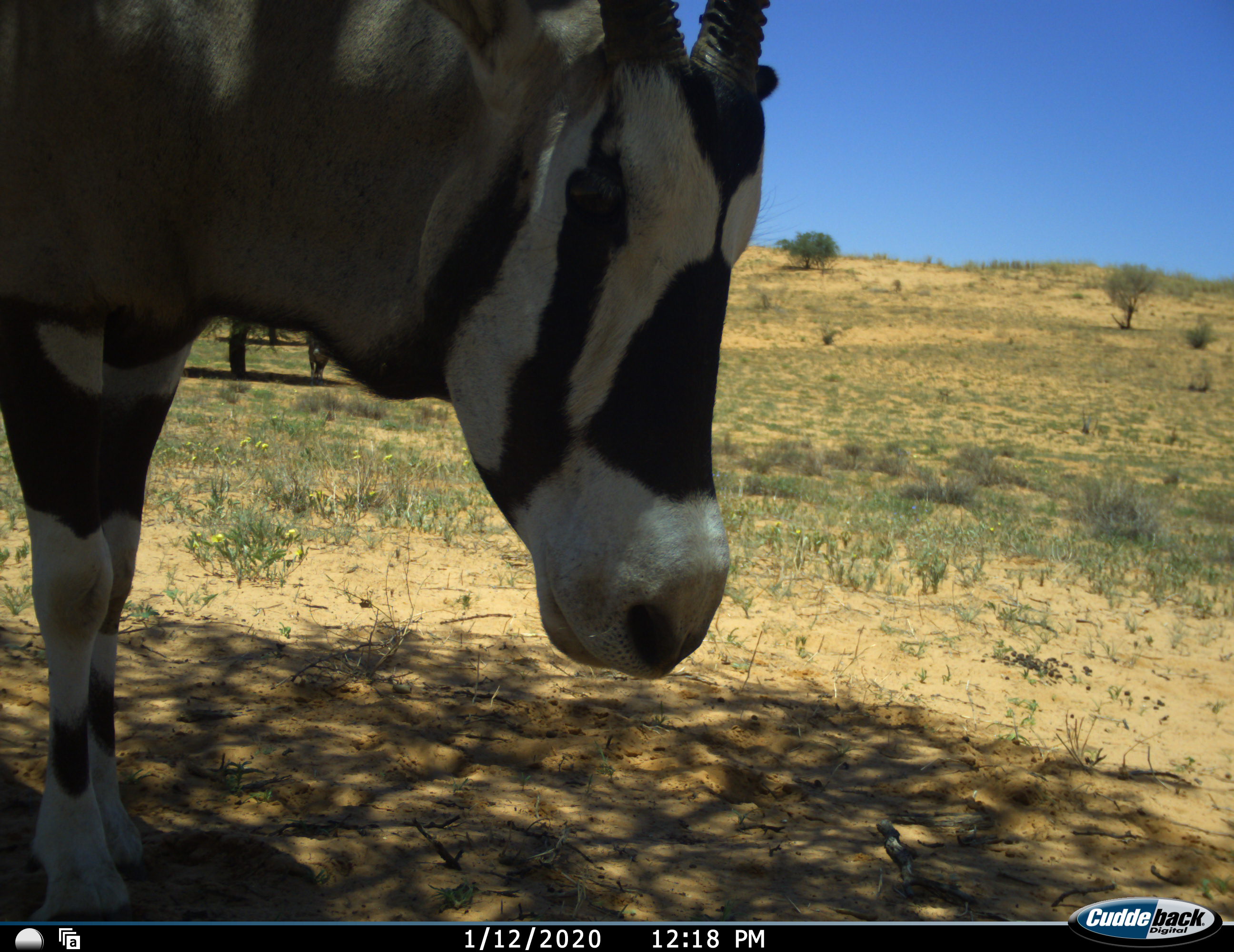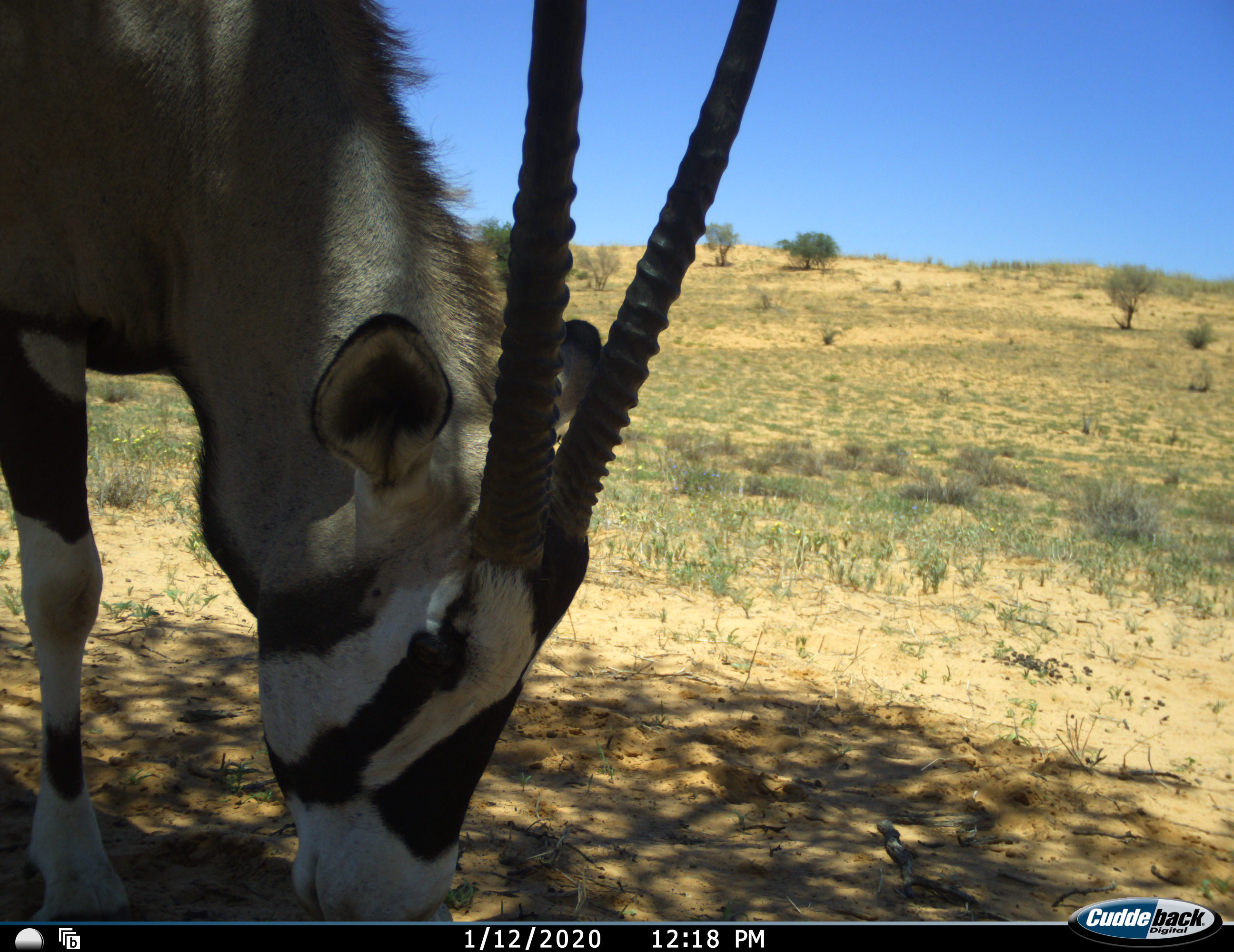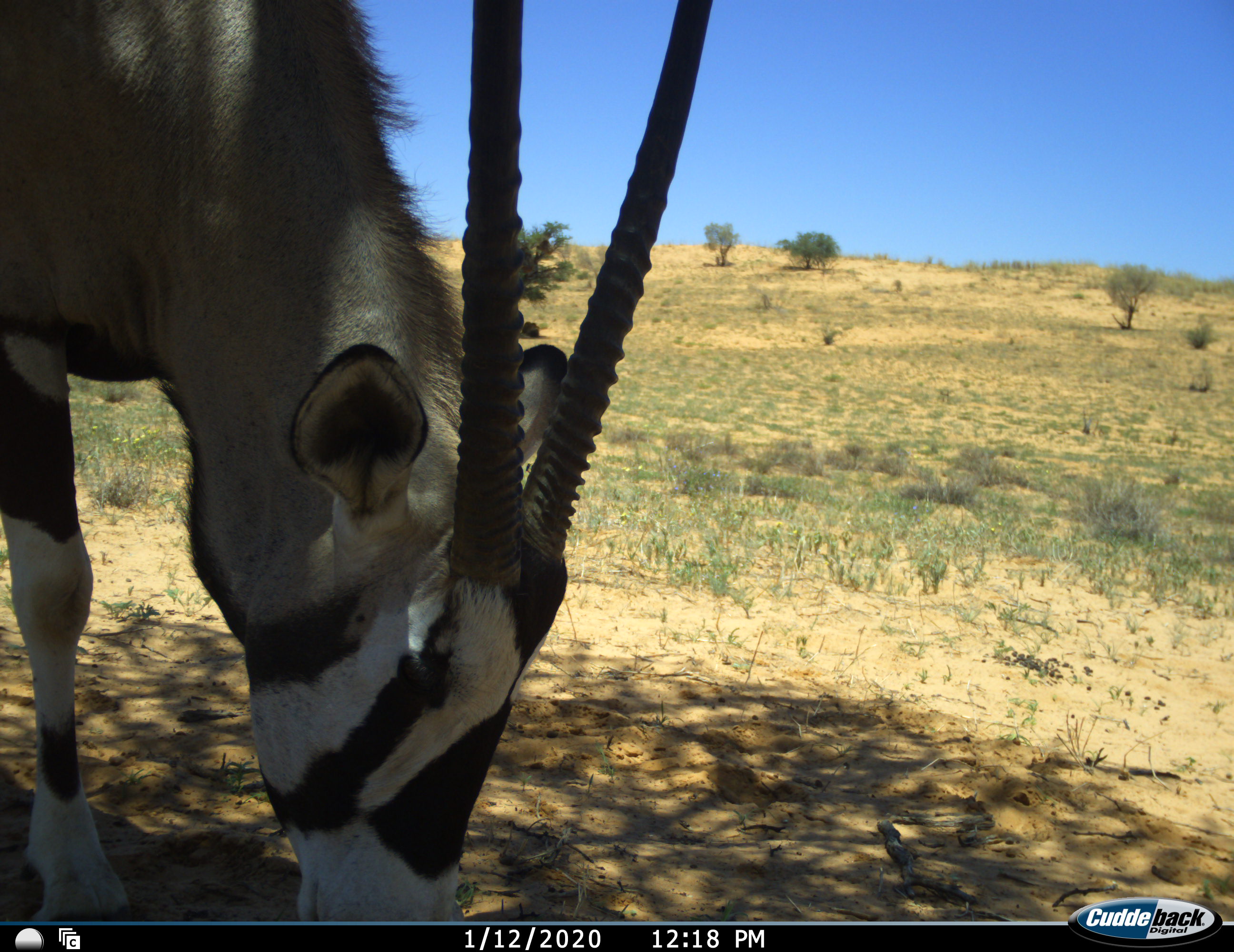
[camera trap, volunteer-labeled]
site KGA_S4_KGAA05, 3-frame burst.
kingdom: Animalia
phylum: Chordata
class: Mammalia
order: Artiodactyla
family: Bovidae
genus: Oryx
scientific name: Oryx gazella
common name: gemsbok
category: oryx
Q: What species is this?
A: Oryx (gemsbok) (Oryx gazella).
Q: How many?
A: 1.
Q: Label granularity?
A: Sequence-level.